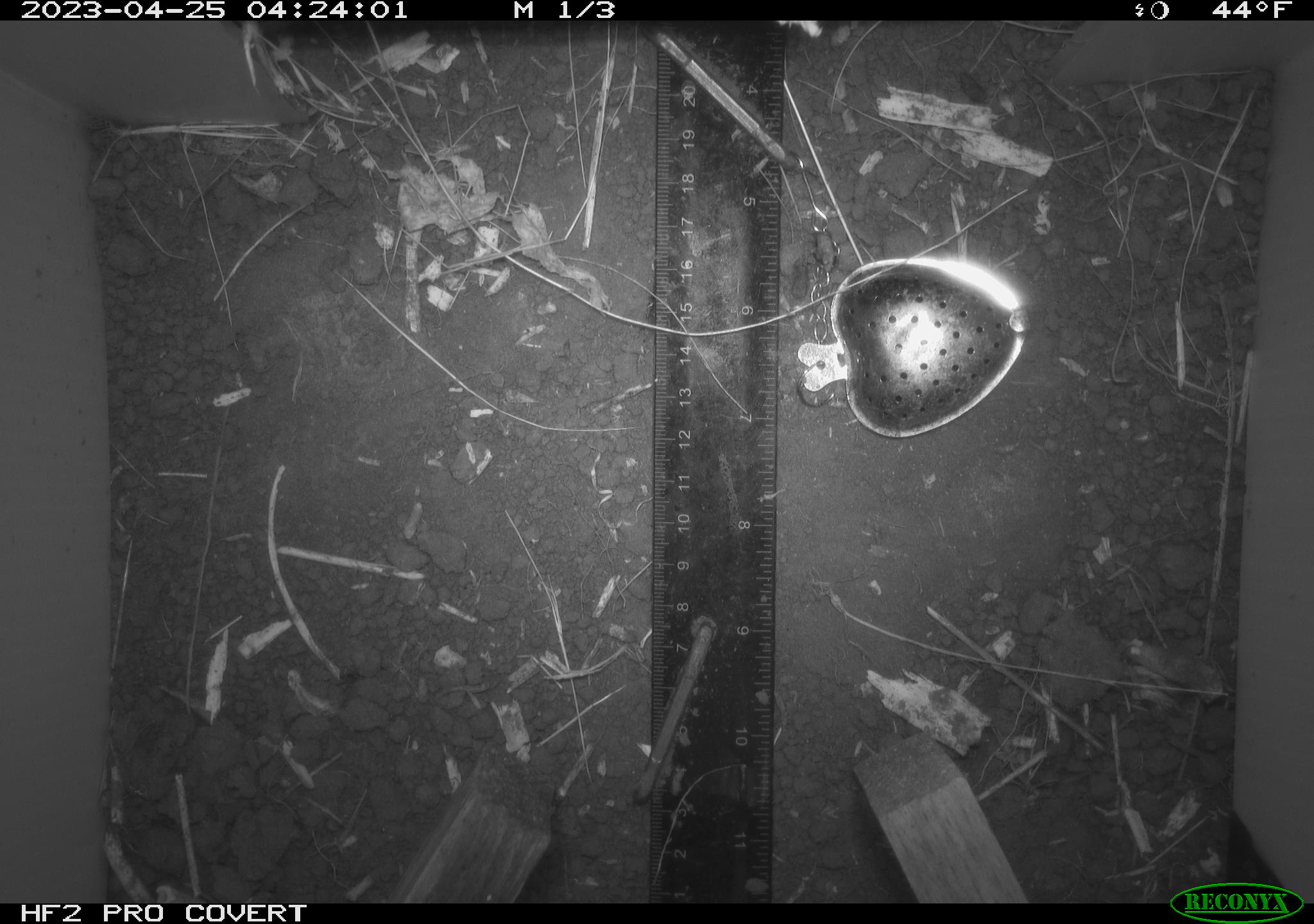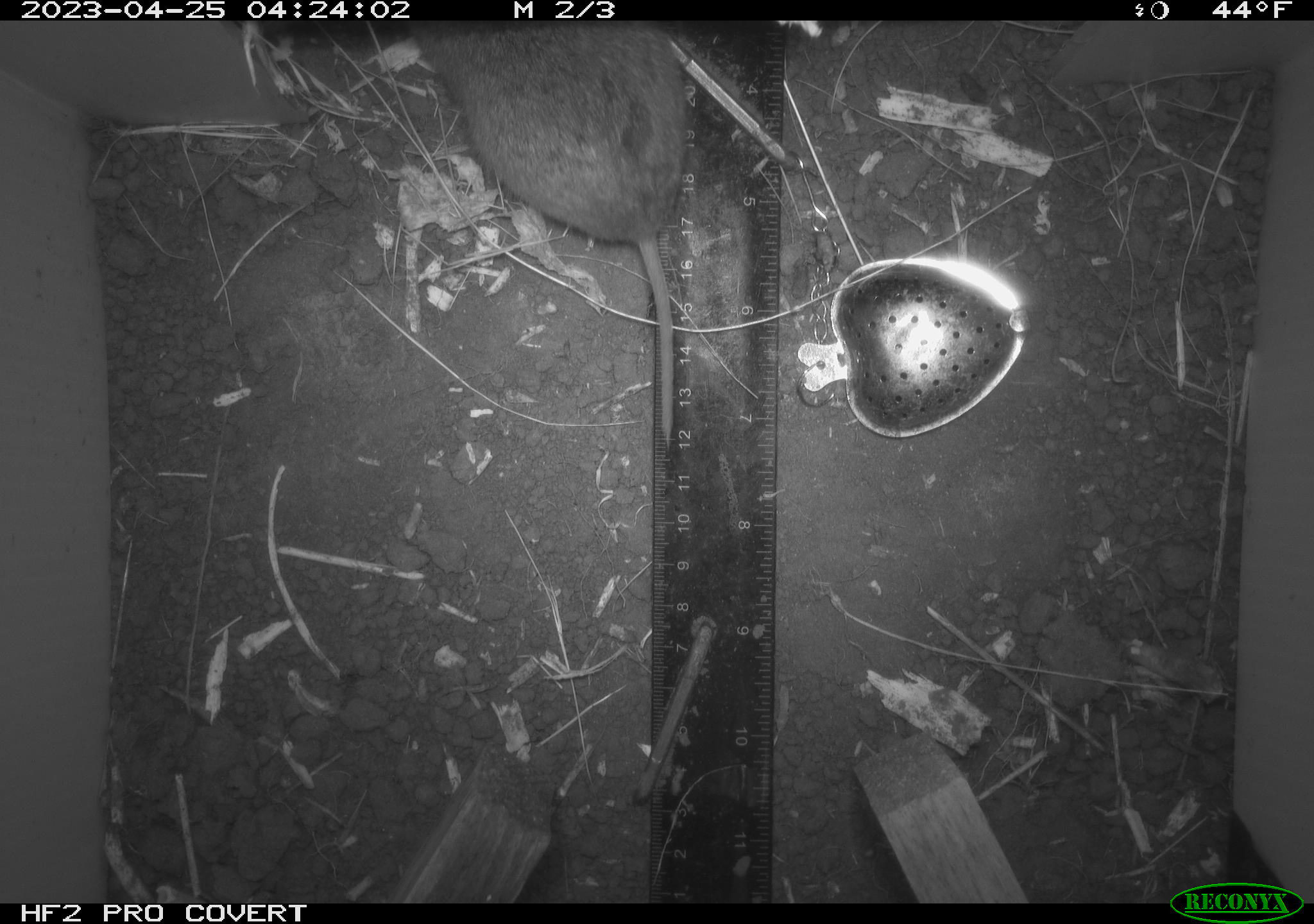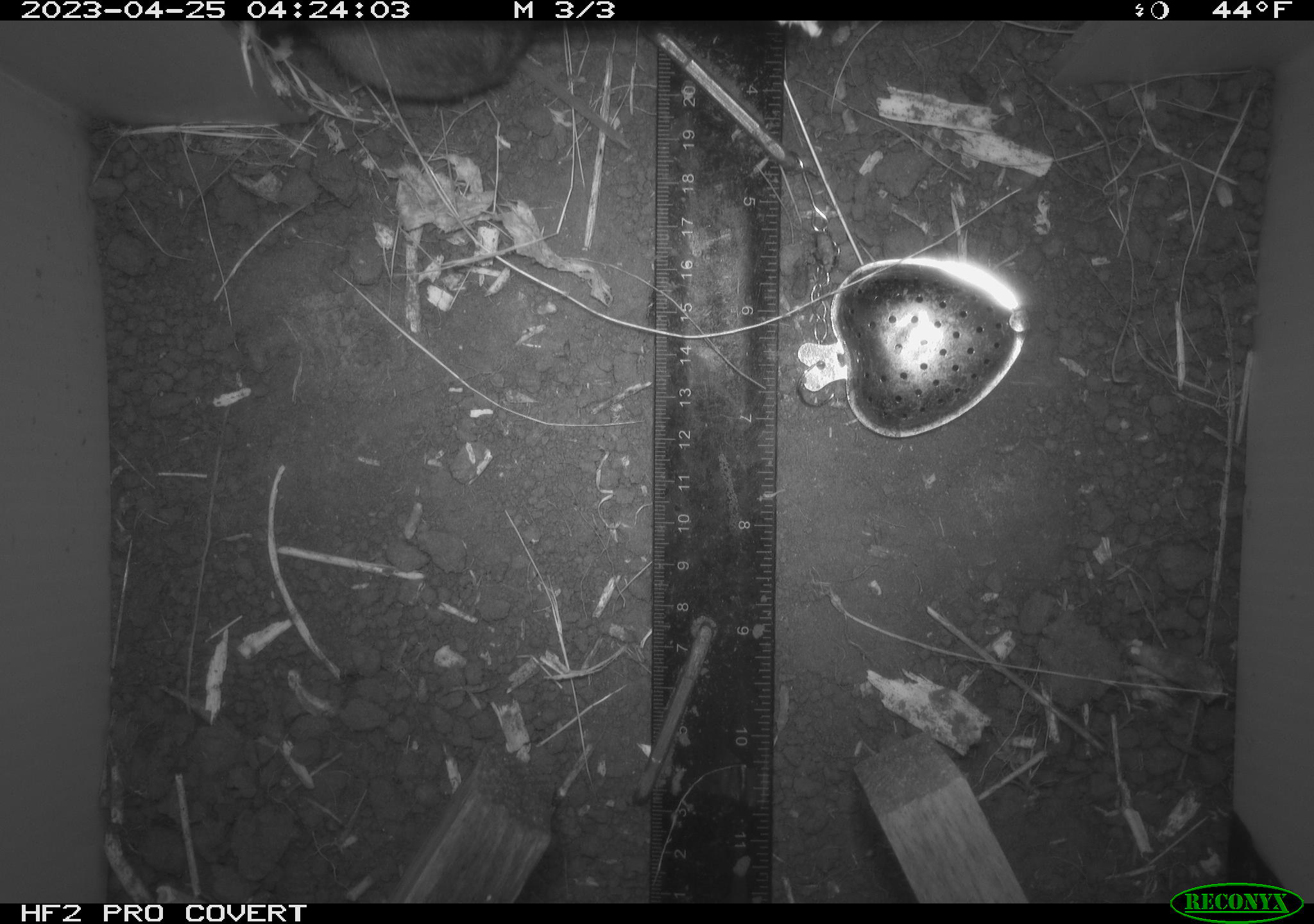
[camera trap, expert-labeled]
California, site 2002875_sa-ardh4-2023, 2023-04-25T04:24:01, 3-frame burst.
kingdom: Animalia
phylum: Chordata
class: Mammalia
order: Rodentia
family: Cricetidae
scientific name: Arvicolinae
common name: voles, lemmings, and muskrats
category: arvicolinae subfamily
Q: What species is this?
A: Arvicolinae subfamily (voles, lemmings, and muskrats) (Arvicolinae).